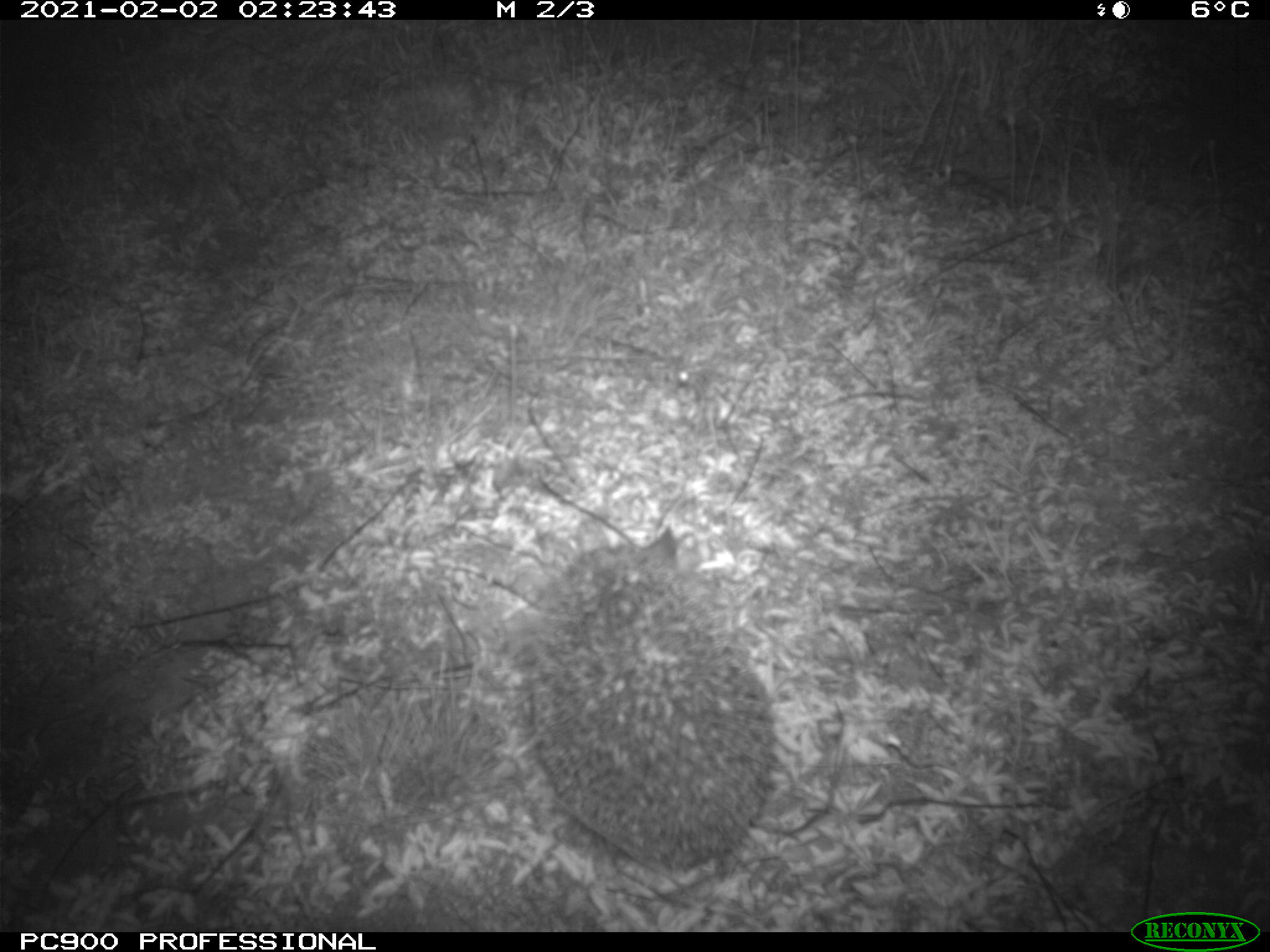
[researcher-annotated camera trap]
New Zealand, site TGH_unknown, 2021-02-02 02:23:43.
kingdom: Animalia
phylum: Chordata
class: Mammalia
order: Eulipotyphla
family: Erinaceidae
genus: Erinaceus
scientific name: Erinaceus europaeus europaeus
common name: european hedgehog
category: hedgehog